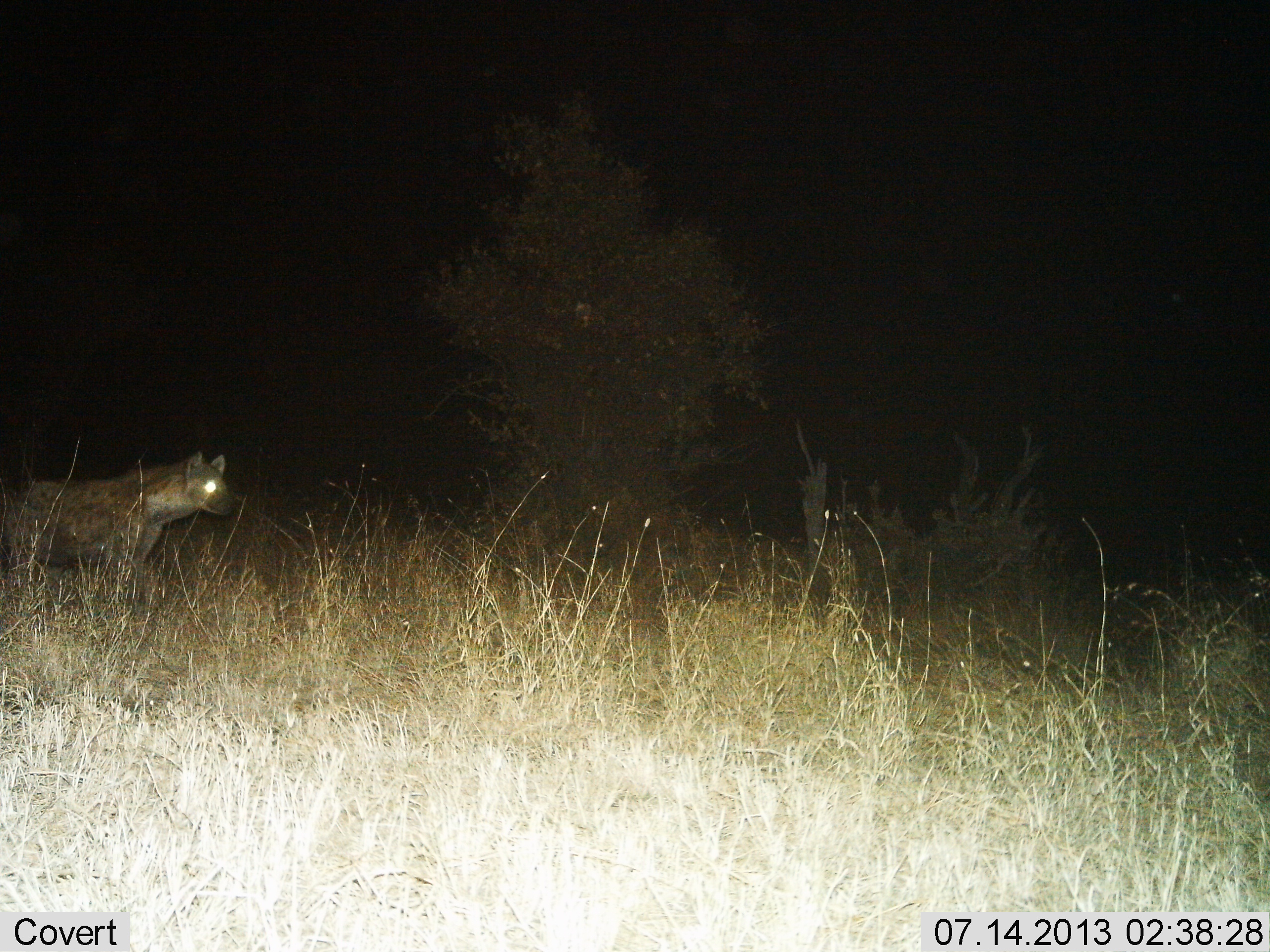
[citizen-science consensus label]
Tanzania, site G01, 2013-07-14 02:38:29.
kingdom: Animalia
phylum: Chordata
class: Mammalia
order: Carnivora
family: Hyaenidae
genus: Crocuta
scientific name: Crocuta crocuta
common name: spotted hyena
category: hyenaspotted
Hyenaspotted (spotted hyena) (Crocuta crocuta), count 1. Behavior (volunteer vote fractions): standing 64%, resting 0%, moving 39%, interacting 3%. Young present (vote fraction): 0%. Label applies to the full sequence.